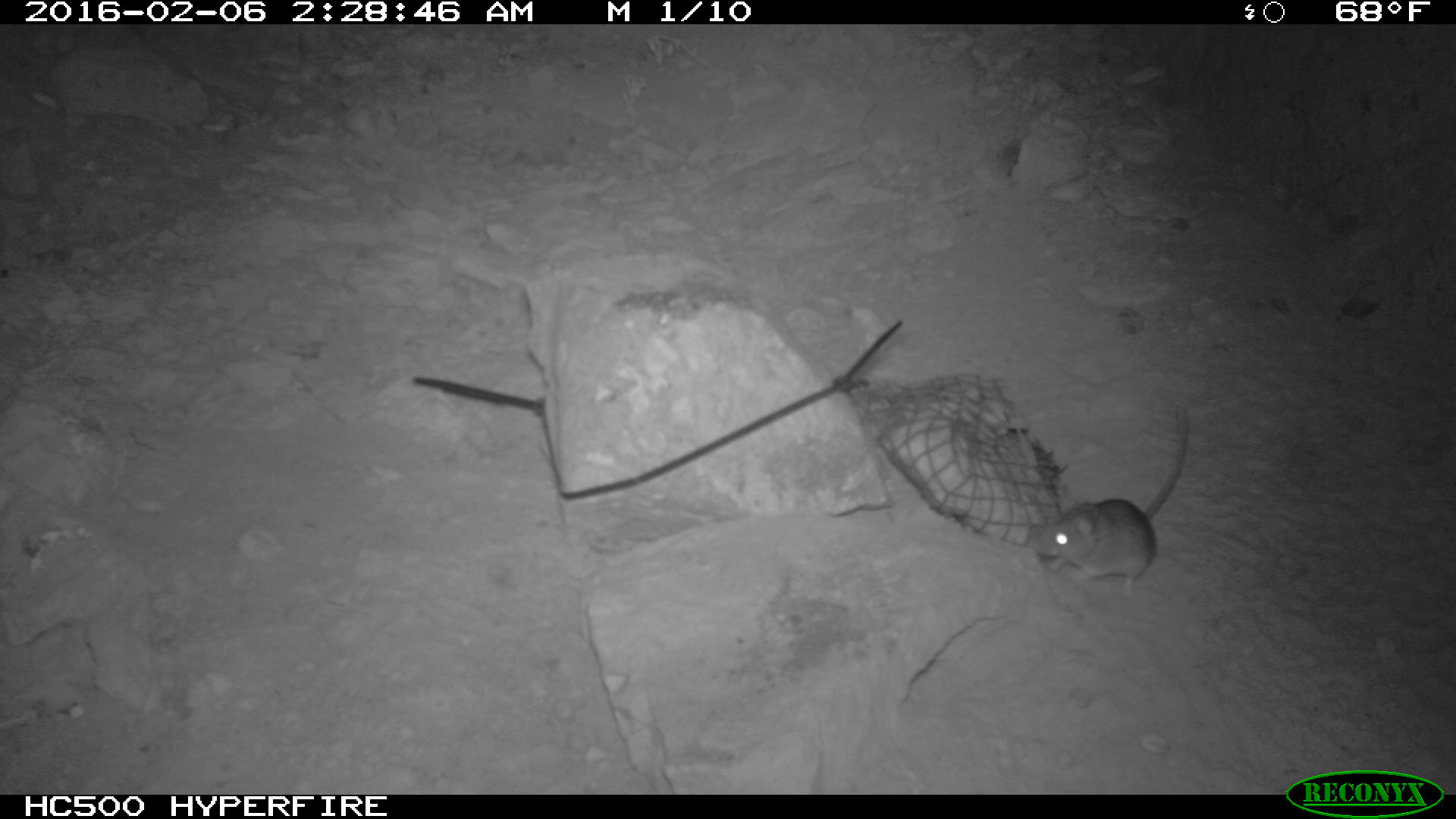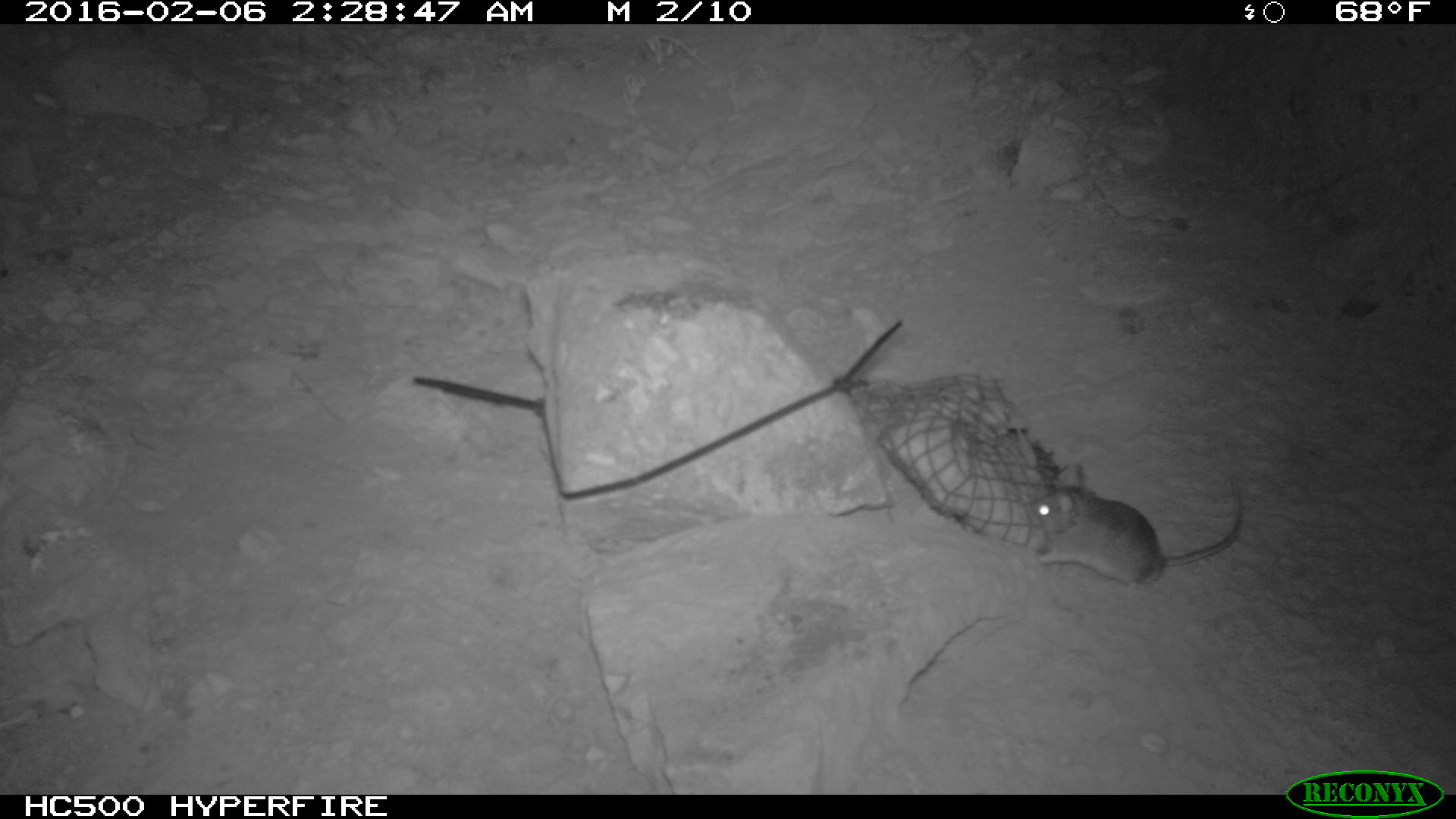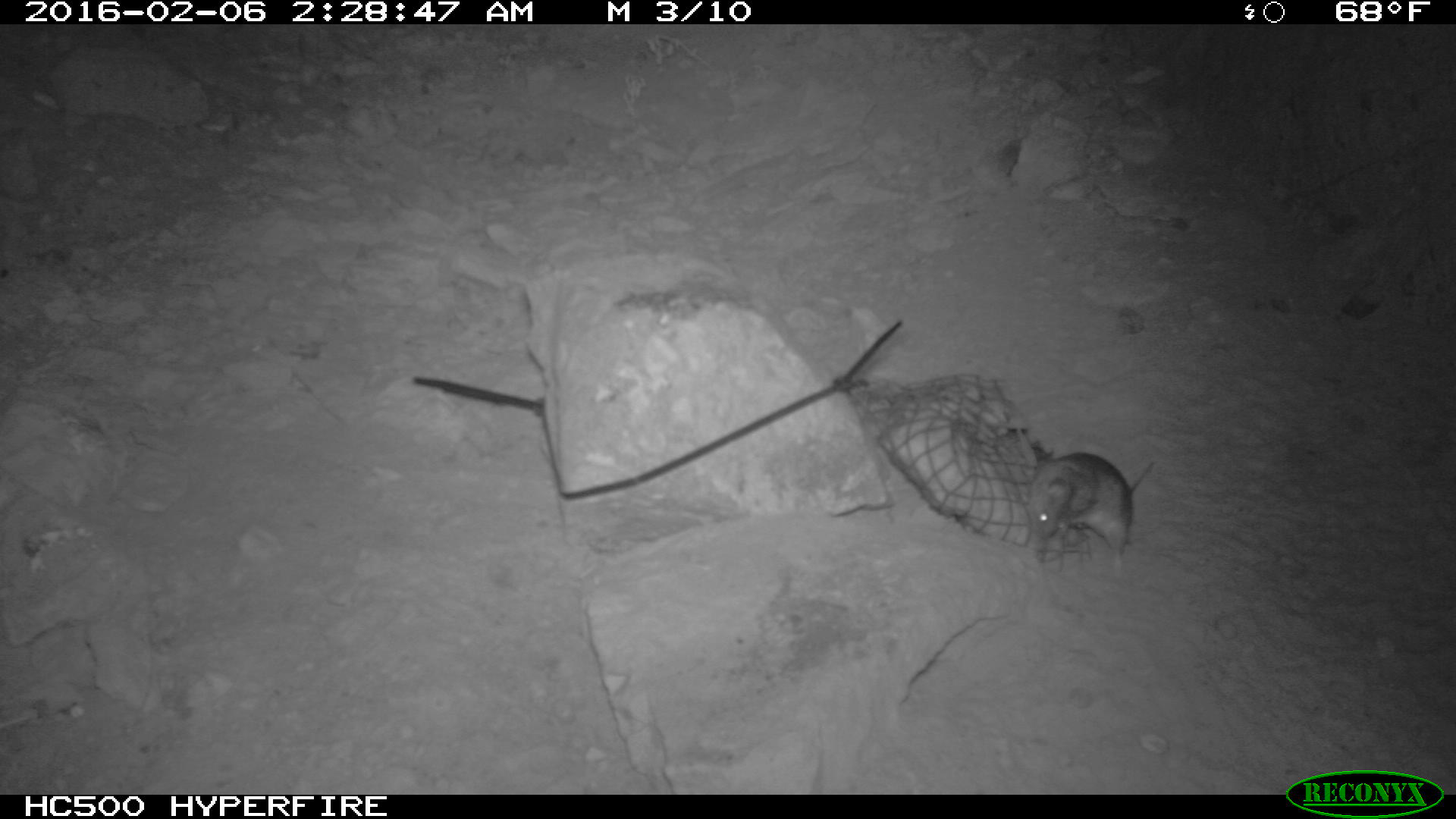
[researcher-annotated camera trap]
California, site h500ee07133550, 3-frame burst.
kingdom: Animalia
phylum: Chordata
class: Mammalia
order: Rodentia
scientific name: Rodentia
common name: rodent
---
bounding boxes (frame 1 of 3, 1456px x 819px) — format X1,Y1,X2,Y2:
rodent: 1034,406,1186,594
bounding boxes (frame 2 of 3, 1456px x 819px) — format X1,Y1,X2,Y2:
rodent: 1029,461,1247,601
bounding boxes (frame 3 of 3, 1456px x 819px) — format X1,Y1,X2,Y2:
rodent: 1025,453,1158,555